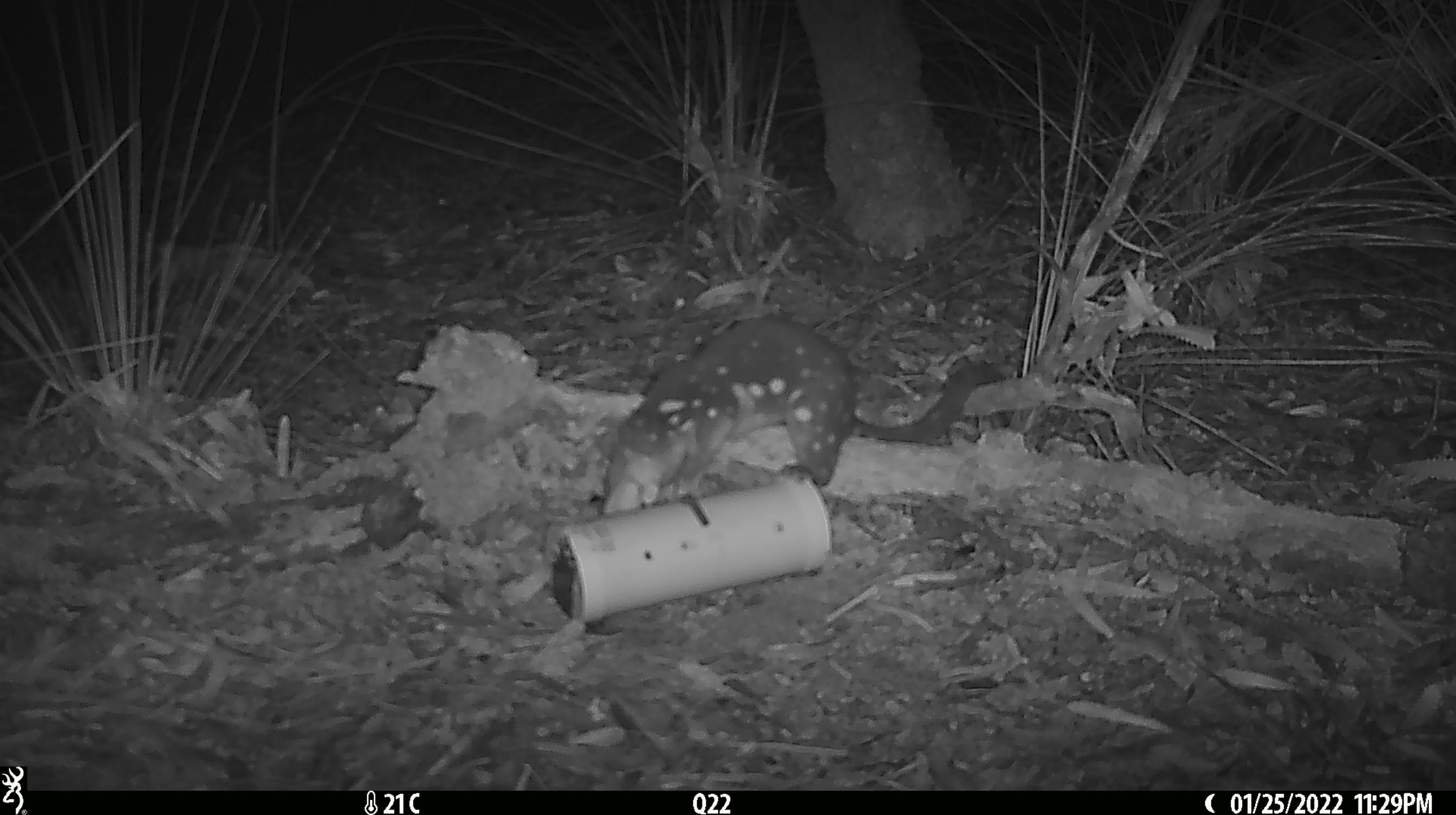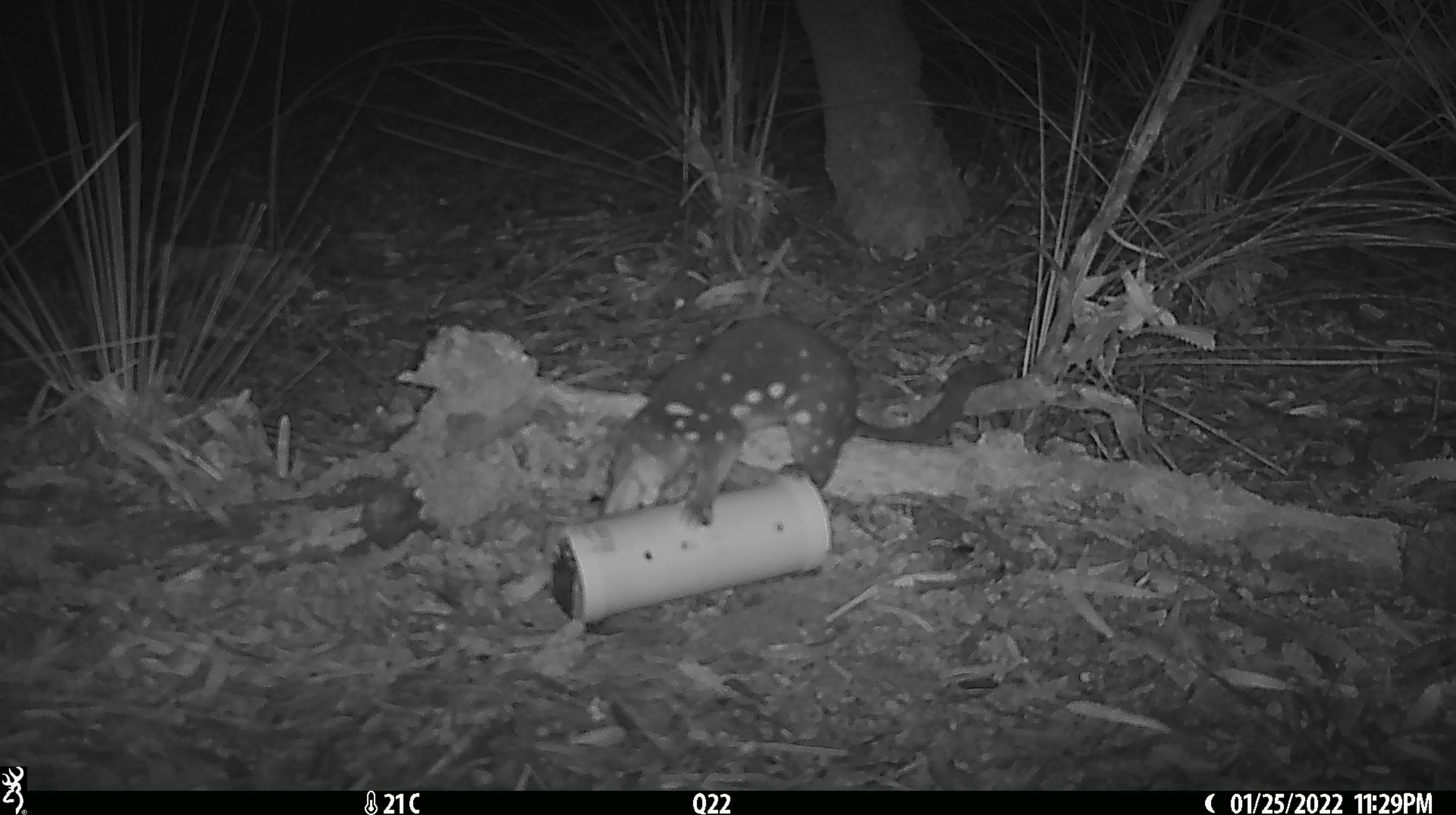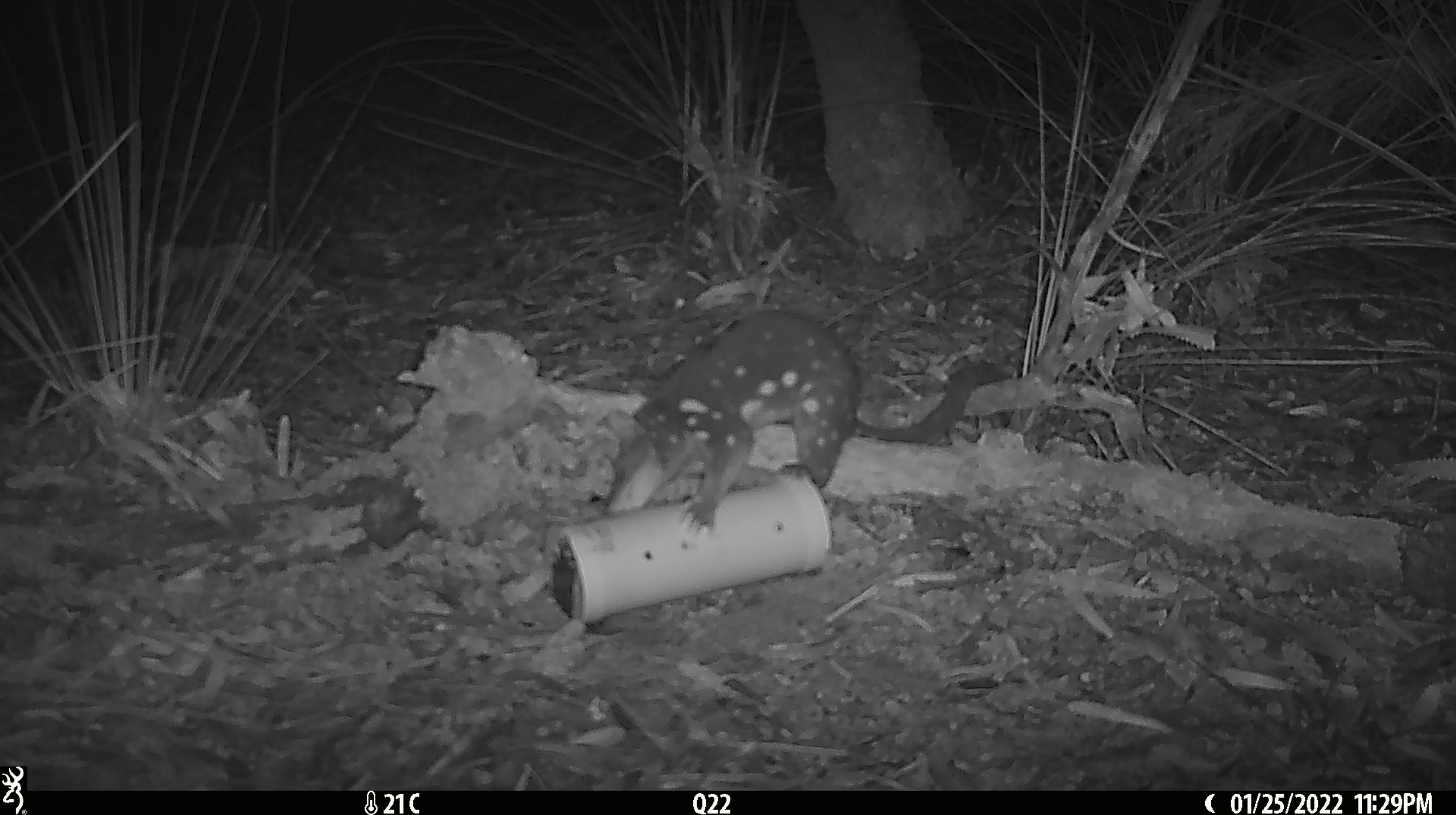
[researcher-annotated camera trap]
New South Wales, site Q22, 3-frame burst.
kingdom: Animalia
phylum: Chordata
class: Mammalia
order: Dasyuromorphia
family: Dasyuridae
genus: Dasyurus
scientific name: Dasyurus maculatus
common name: spotted-tailed quoll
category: quoll